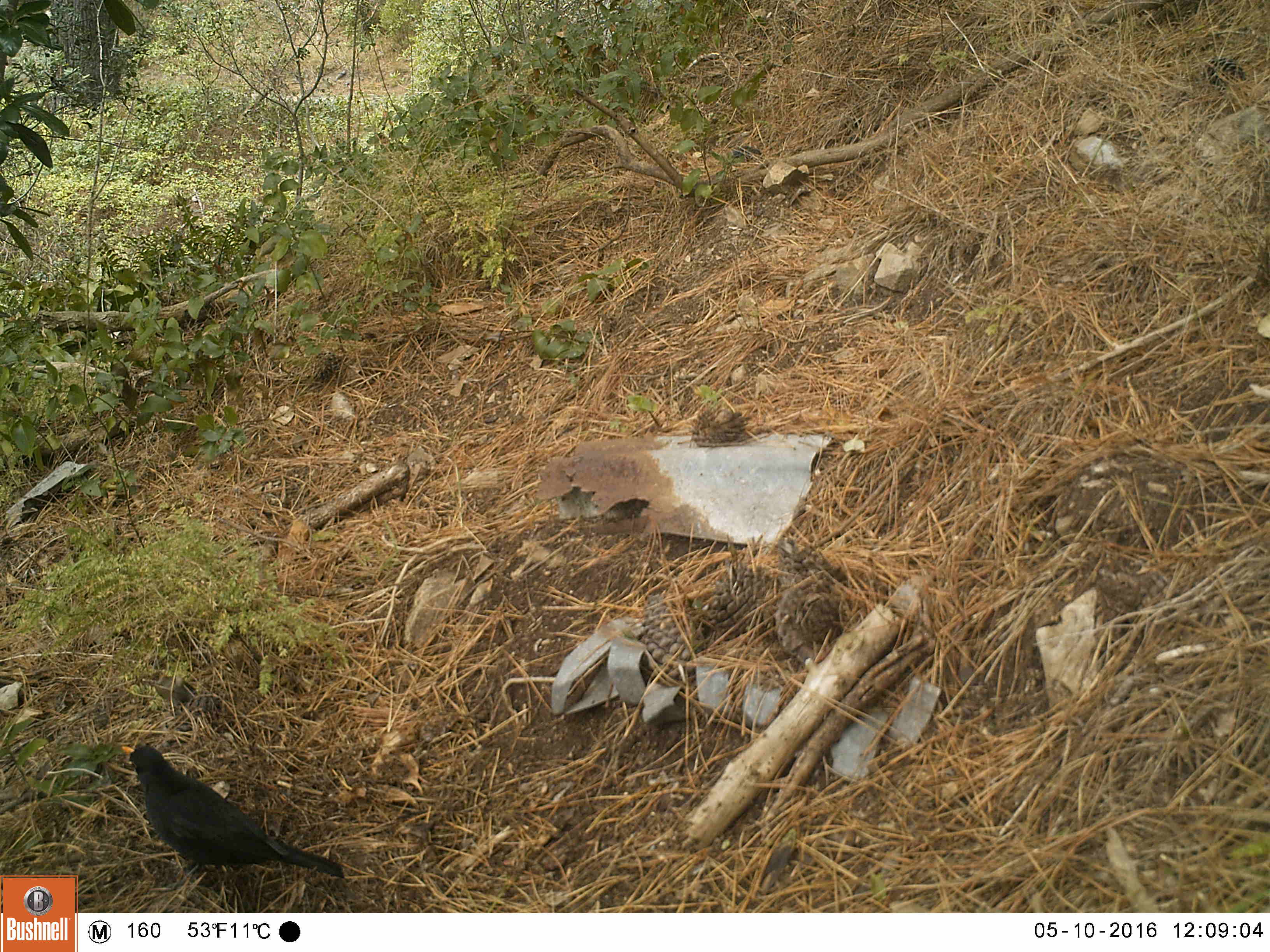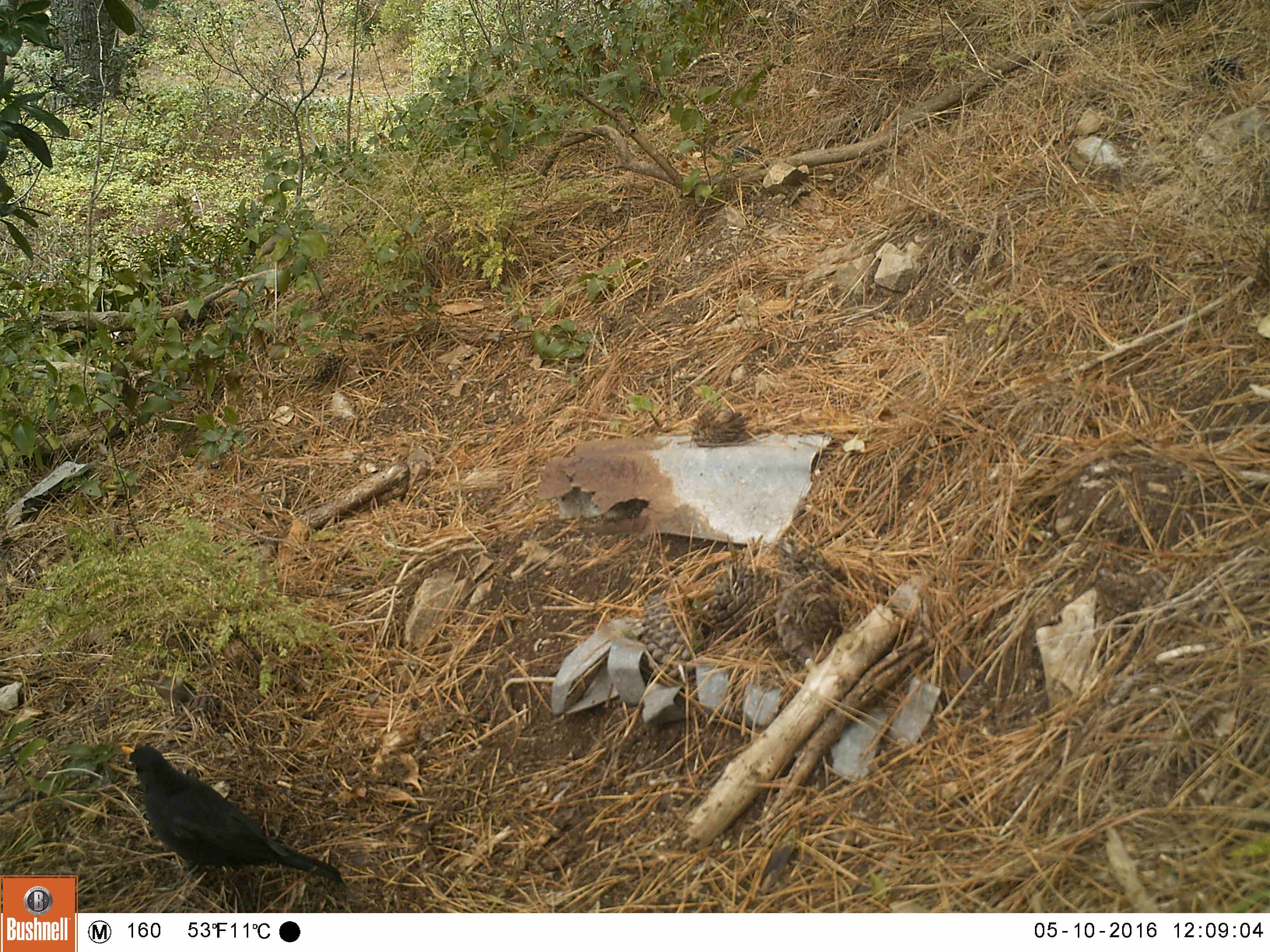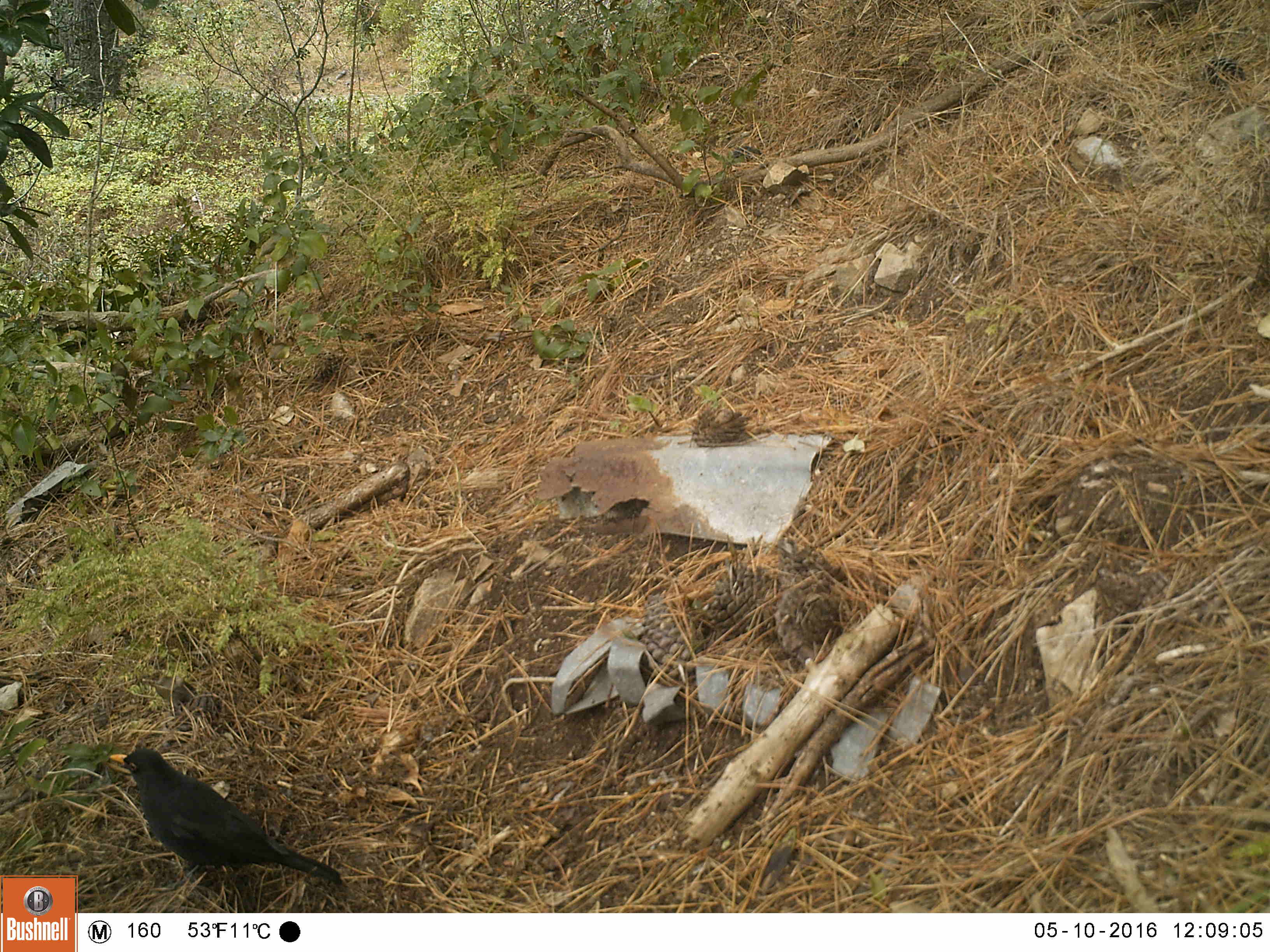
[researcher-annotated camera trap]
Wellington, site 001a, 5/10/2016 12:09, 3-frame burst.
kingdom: Animalia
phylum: Chordata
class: Aves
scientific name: Aves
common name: bird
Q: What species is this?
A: Bird (Aves).